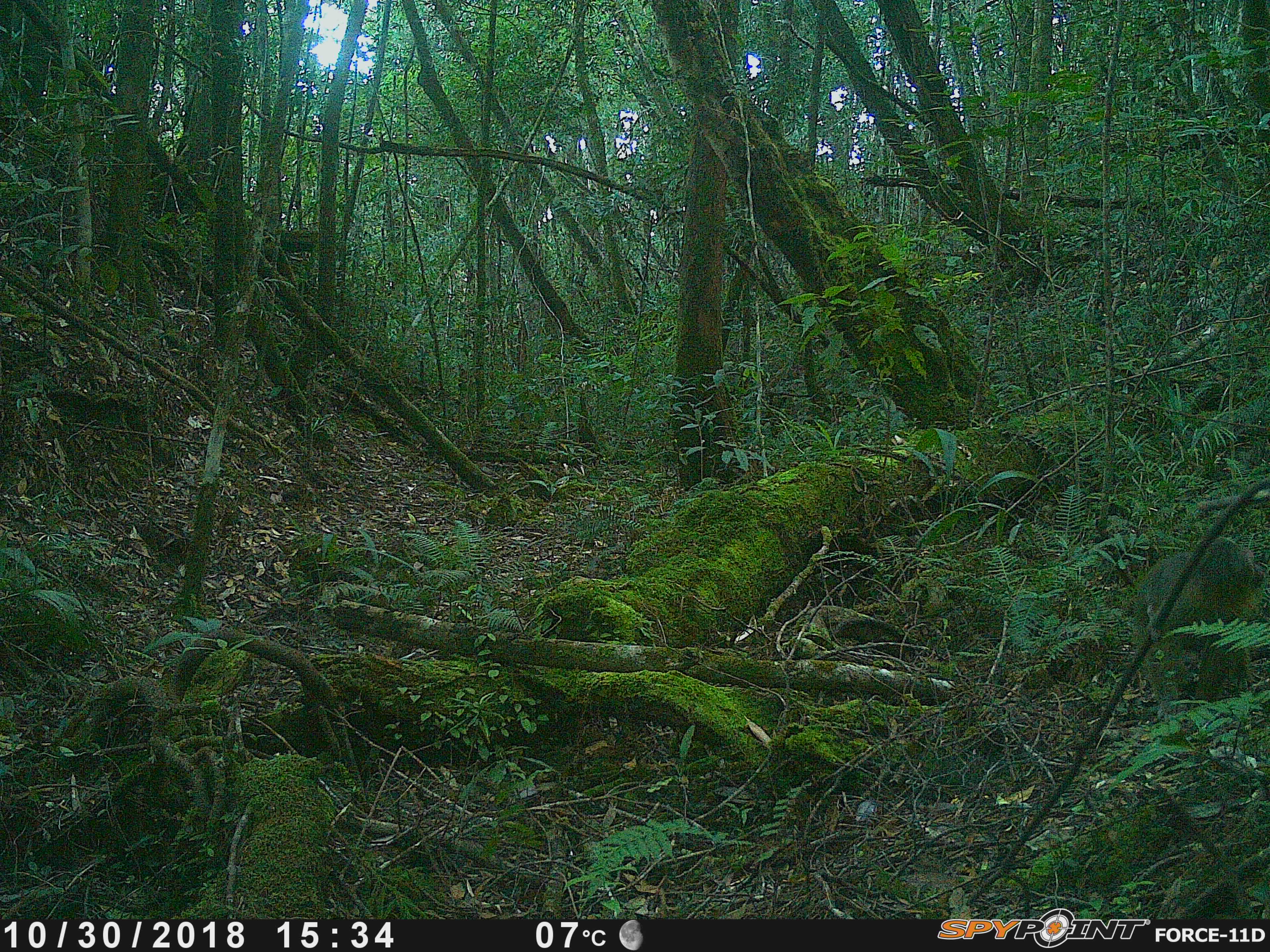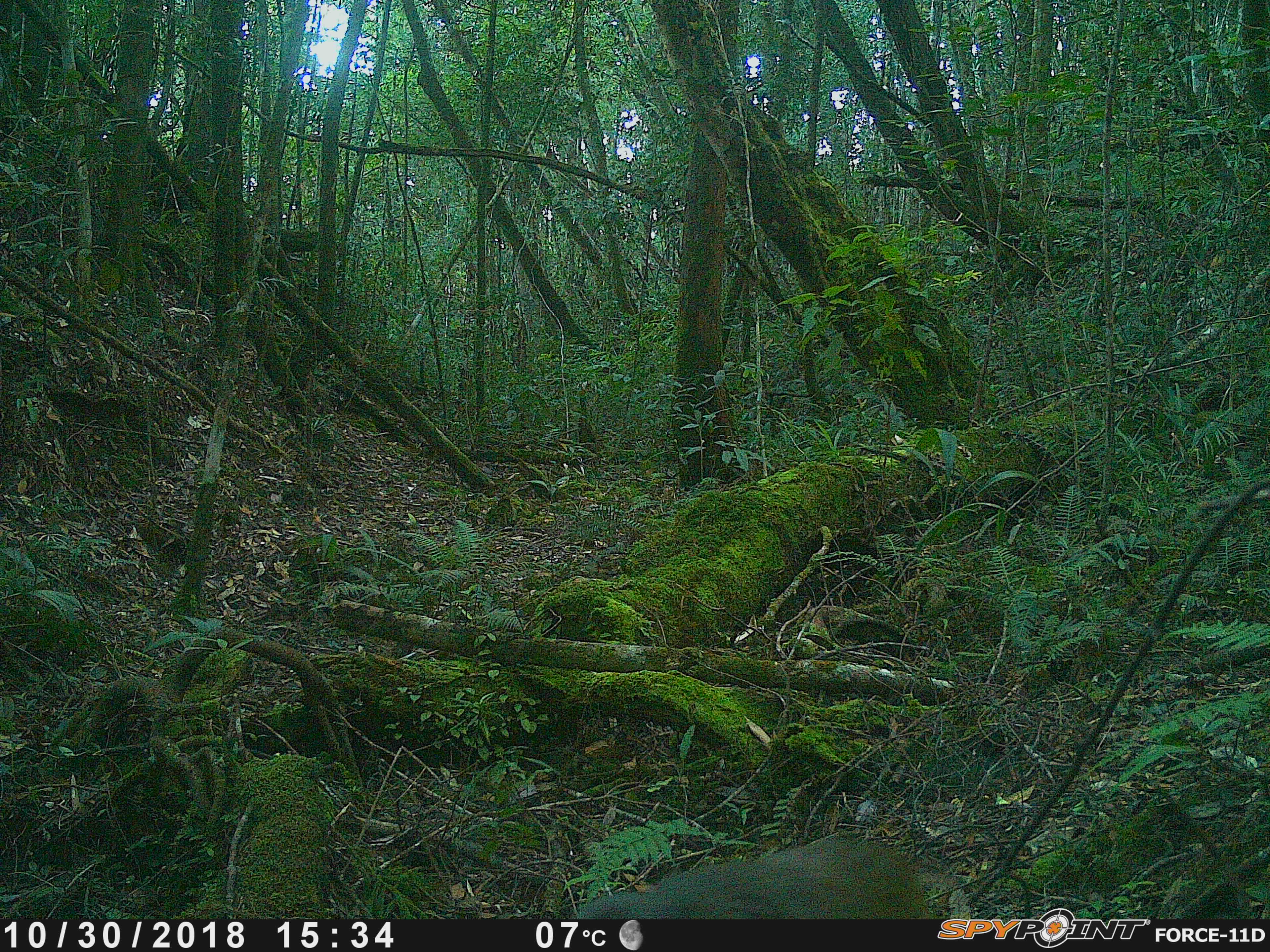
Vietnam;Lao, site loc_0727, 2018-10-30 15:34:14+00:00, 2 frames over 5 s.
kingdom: Animalia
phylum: Chordata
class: Mammalia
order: Primates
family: Cercopithecidae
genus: Macaca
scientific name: Macaca arctoides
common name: stump-tailed macaque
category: stump tailed macaque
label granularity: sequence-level